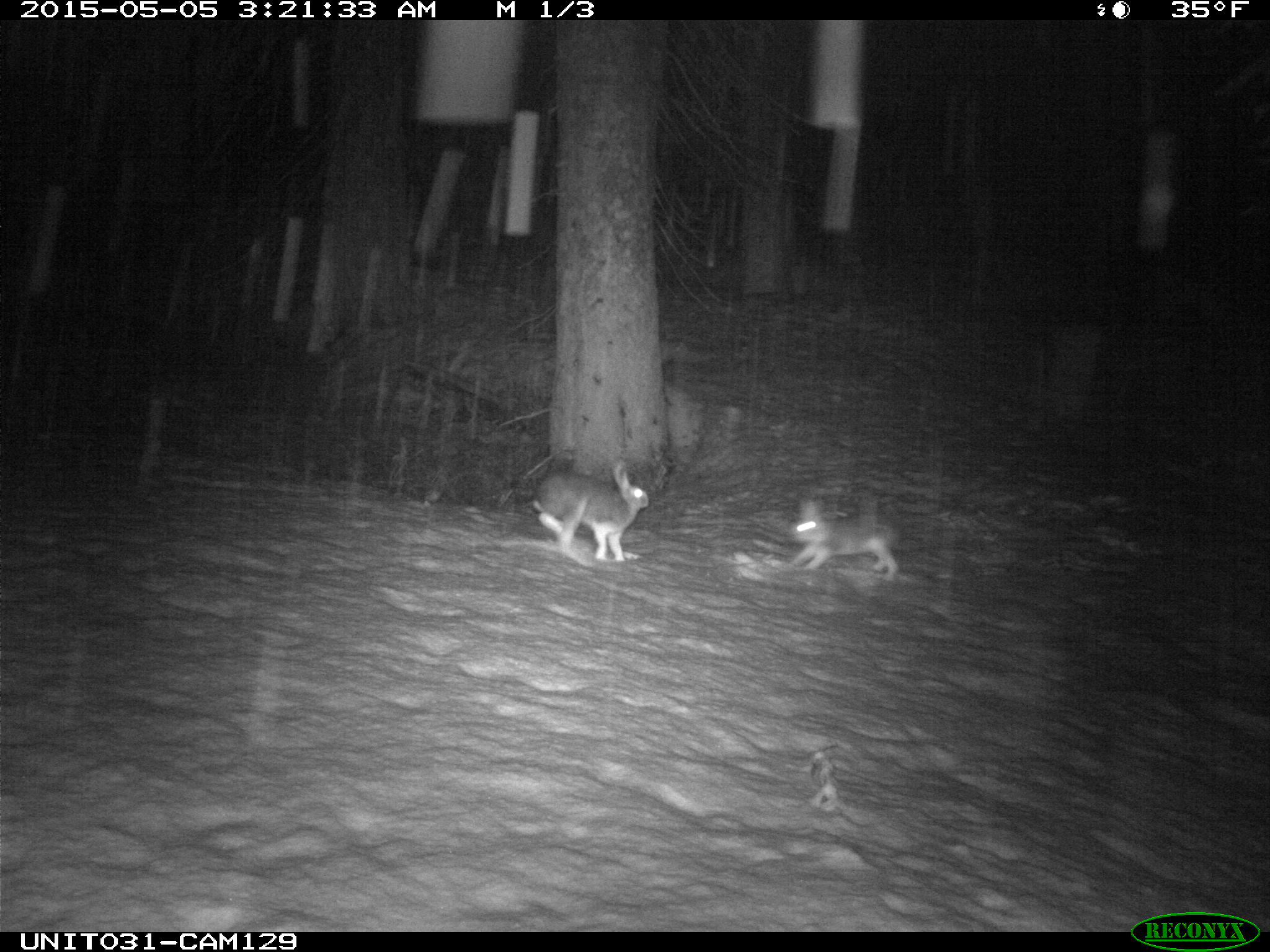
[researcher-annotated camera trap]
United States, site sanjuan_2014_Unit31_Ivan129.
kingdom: Animalia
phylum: Chordata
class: Mammalia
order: Lagomorpha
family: Leporidae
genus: Lepus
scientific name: Lepus americanus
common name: snowshoe hare